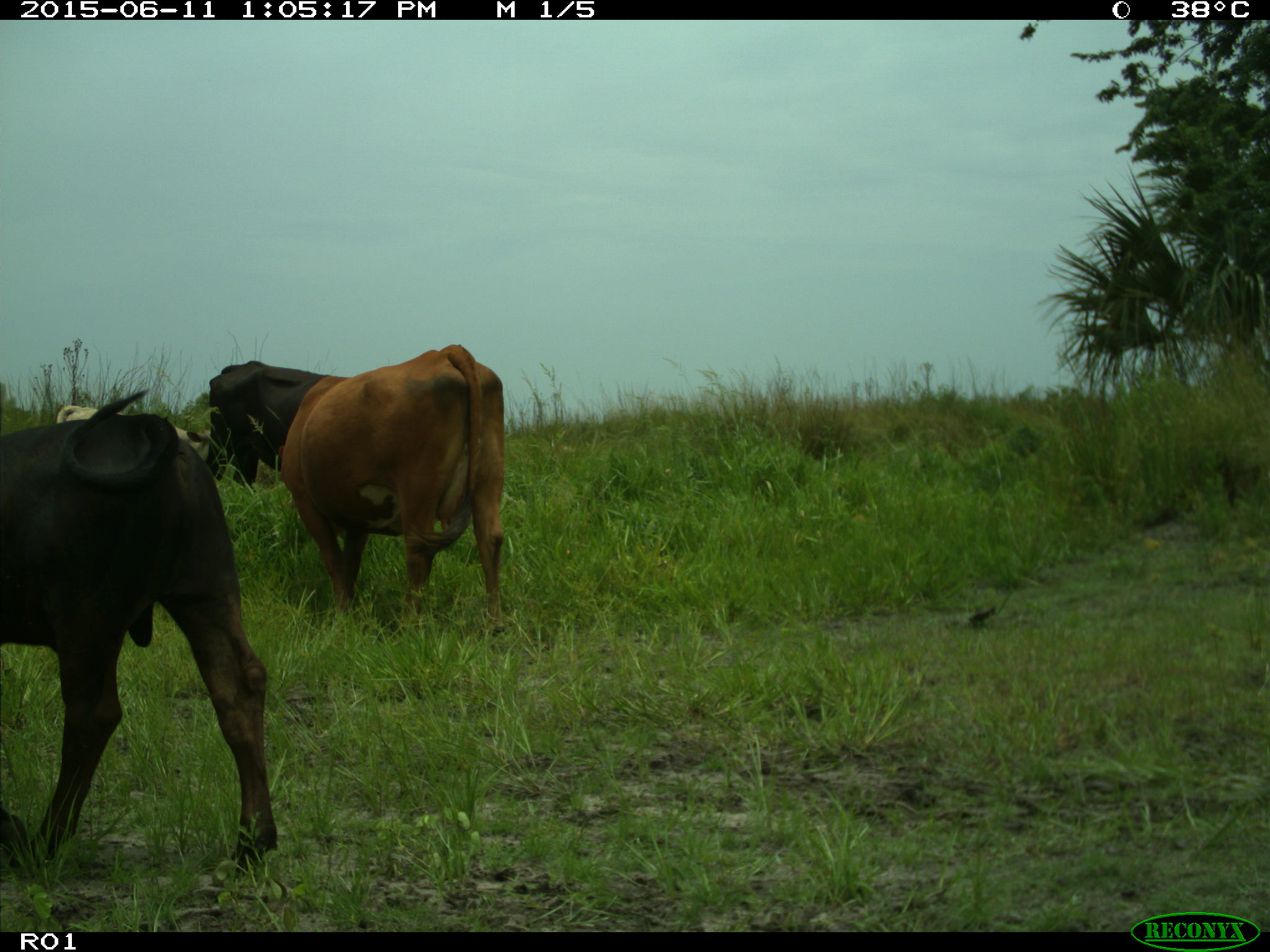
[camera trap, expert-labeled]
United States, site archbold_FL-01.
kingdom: Animalia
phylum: Chordata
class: Mammalia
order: Artiodactyla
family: Bovidae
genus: Bos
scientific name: Bos taurus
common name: domestic cow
Bos taurus (domestic cow).